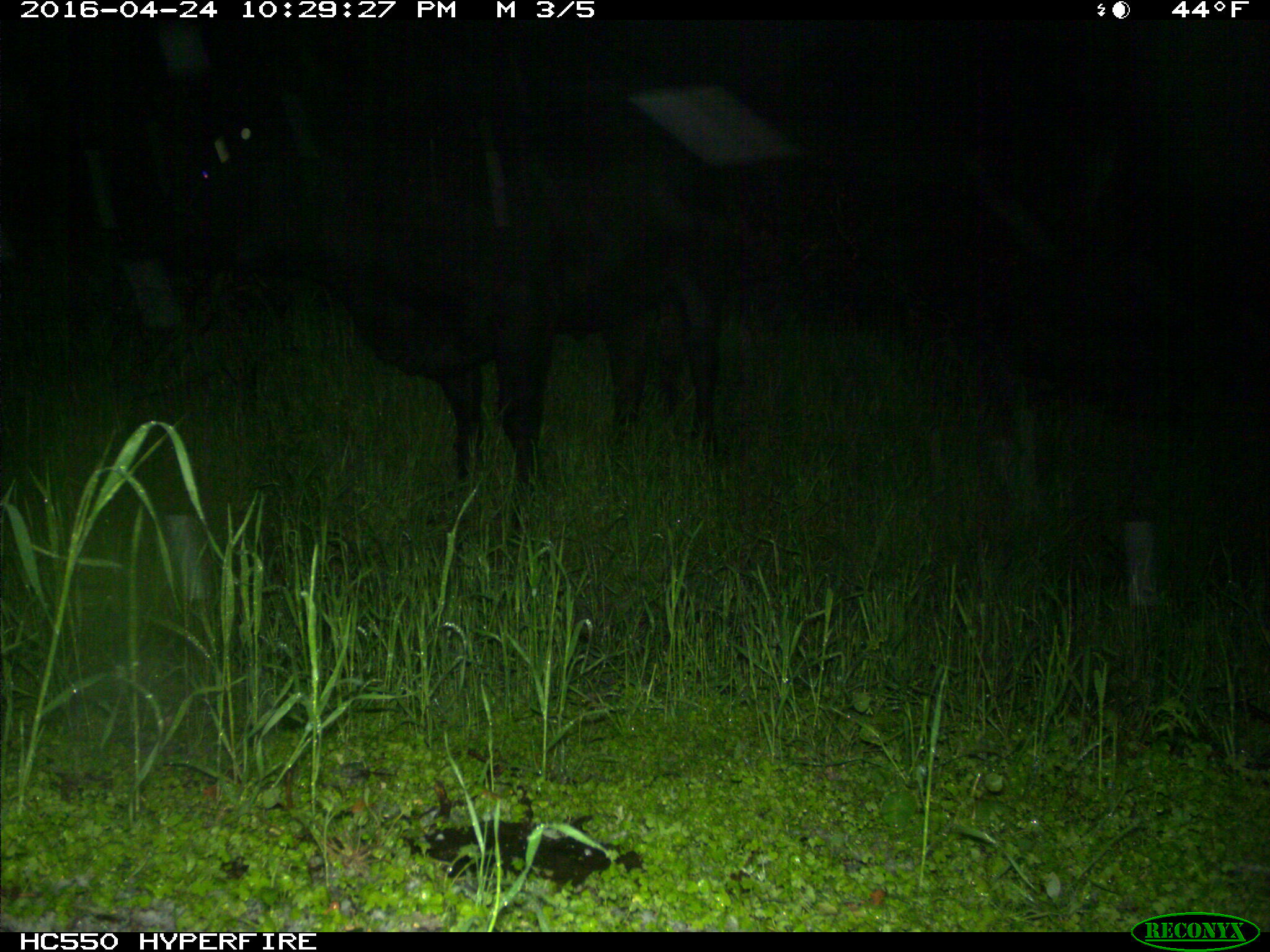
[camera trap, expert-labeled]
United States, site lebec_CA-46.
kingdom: Animalia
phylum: Chordata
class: Mammalia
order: Artiodactyla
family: Bovidae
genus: Bos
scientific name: Bos taurus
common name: domestic cow